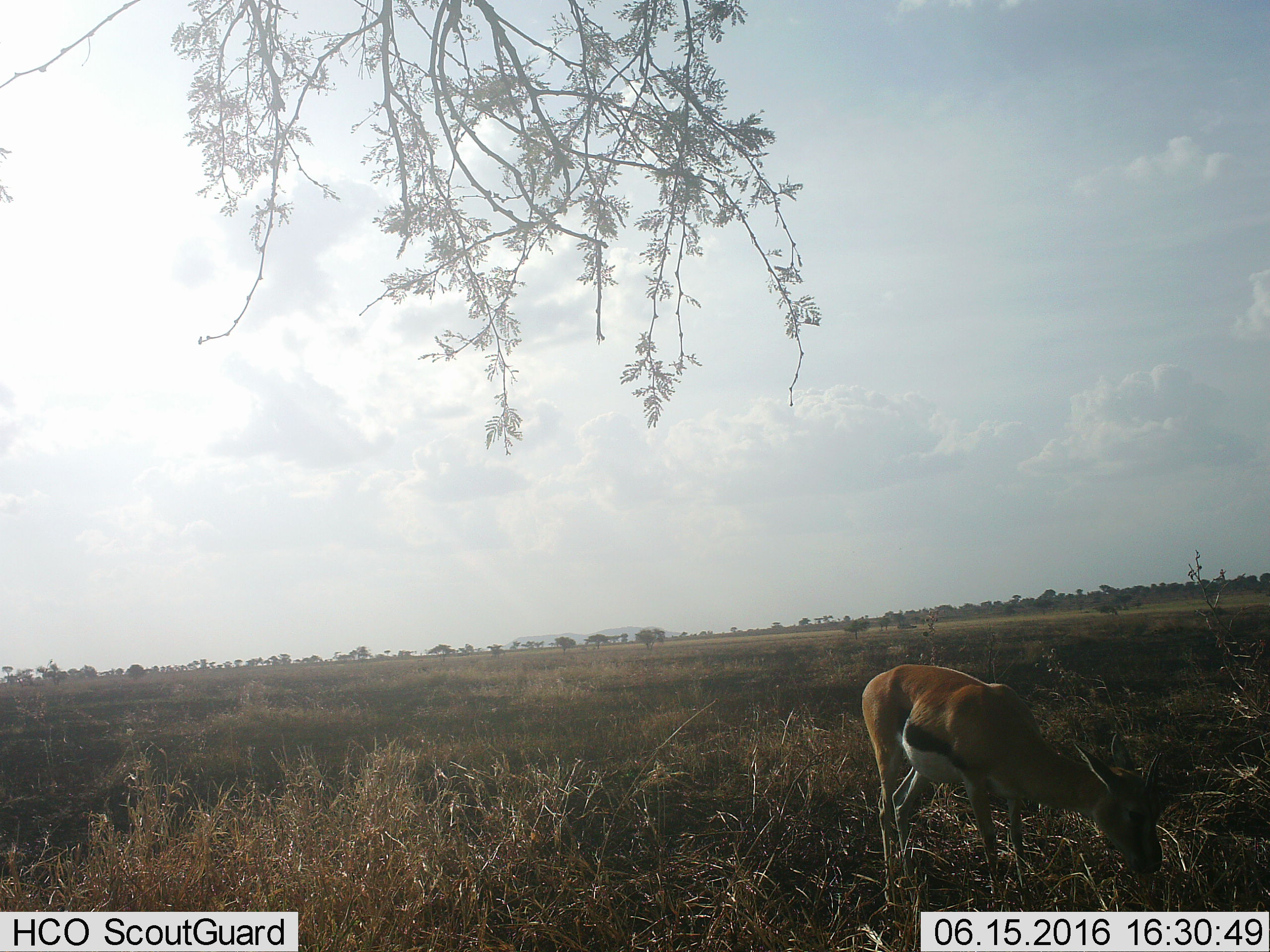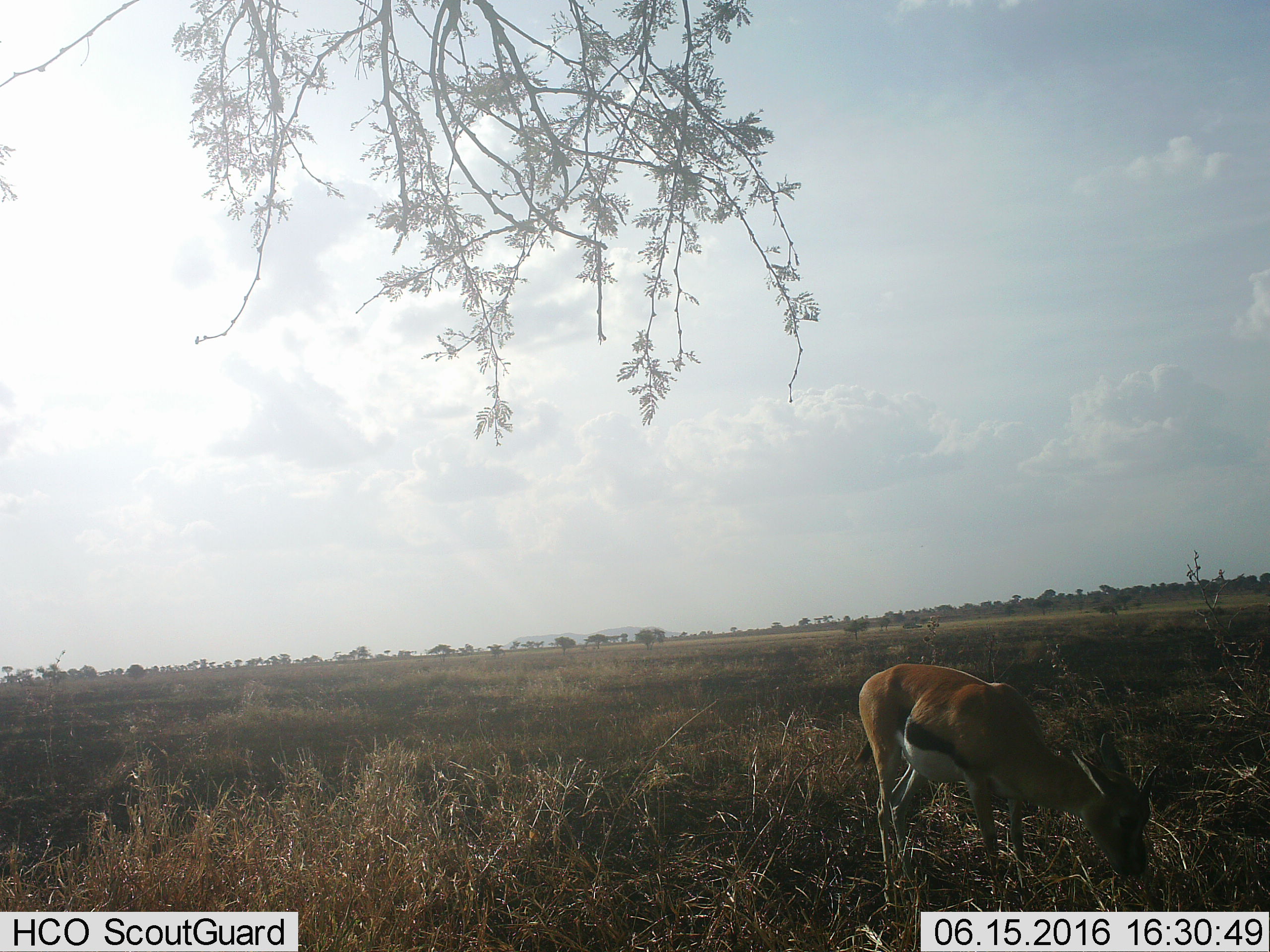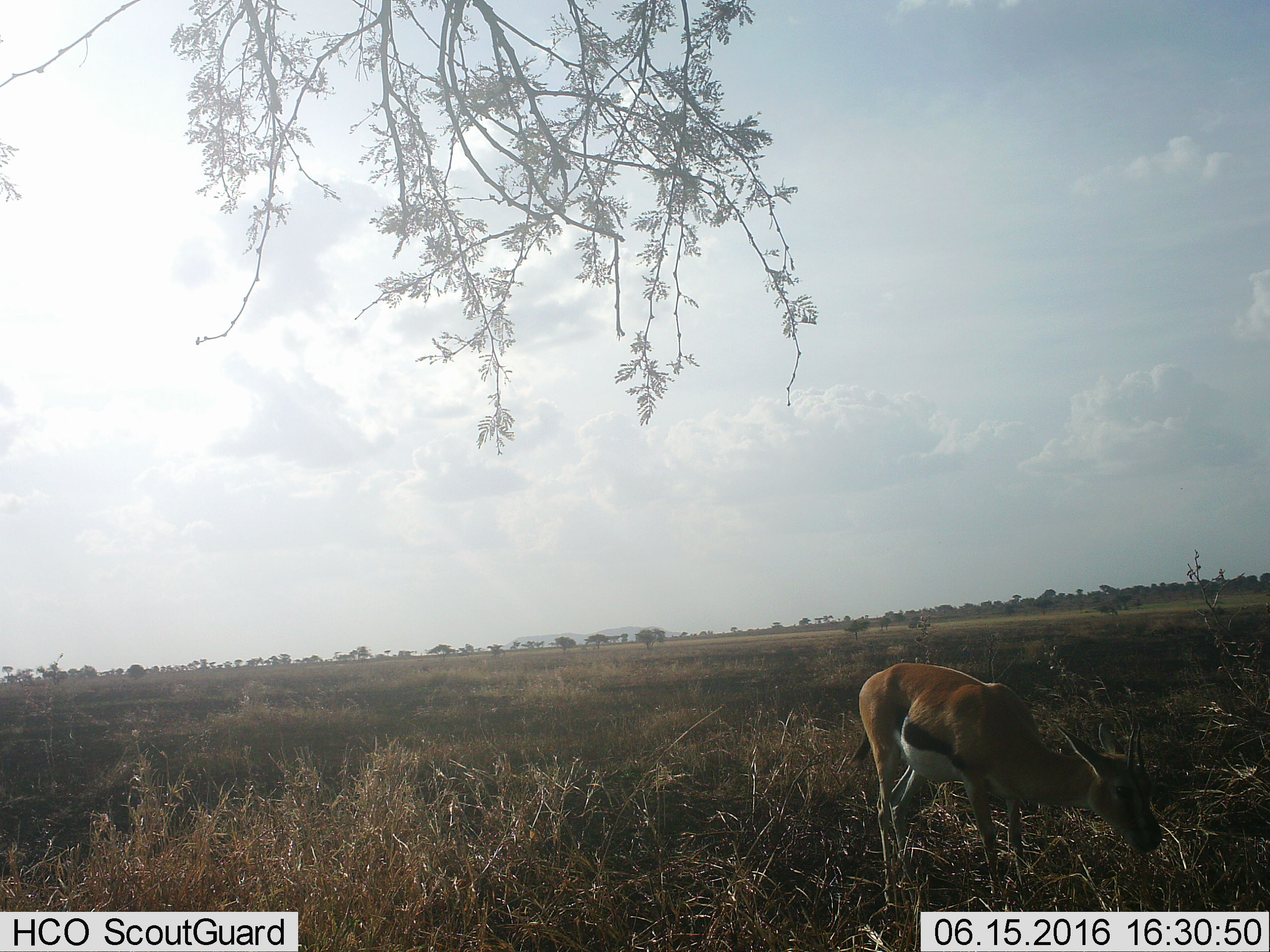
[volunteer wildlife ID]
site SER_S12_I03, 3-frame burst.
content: unidentified animal